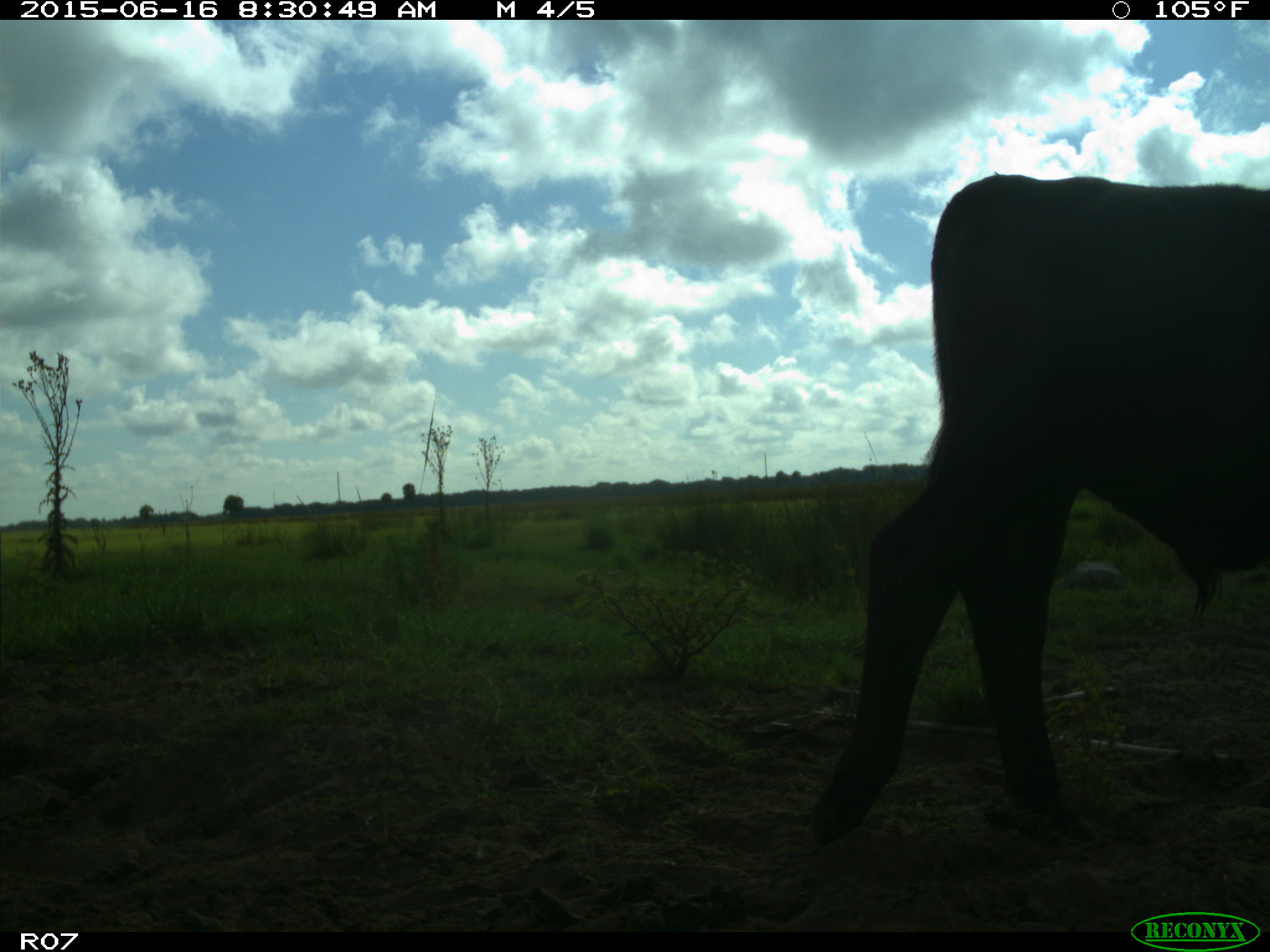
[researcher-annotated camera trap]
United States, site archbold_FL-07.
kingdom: Animalia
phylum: Chordata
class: Mammalia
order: Artiodactyla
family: Bovidae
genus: Bos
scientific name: Bos taurus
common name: domestic cow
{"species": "Bos taurus (domestic cow)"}